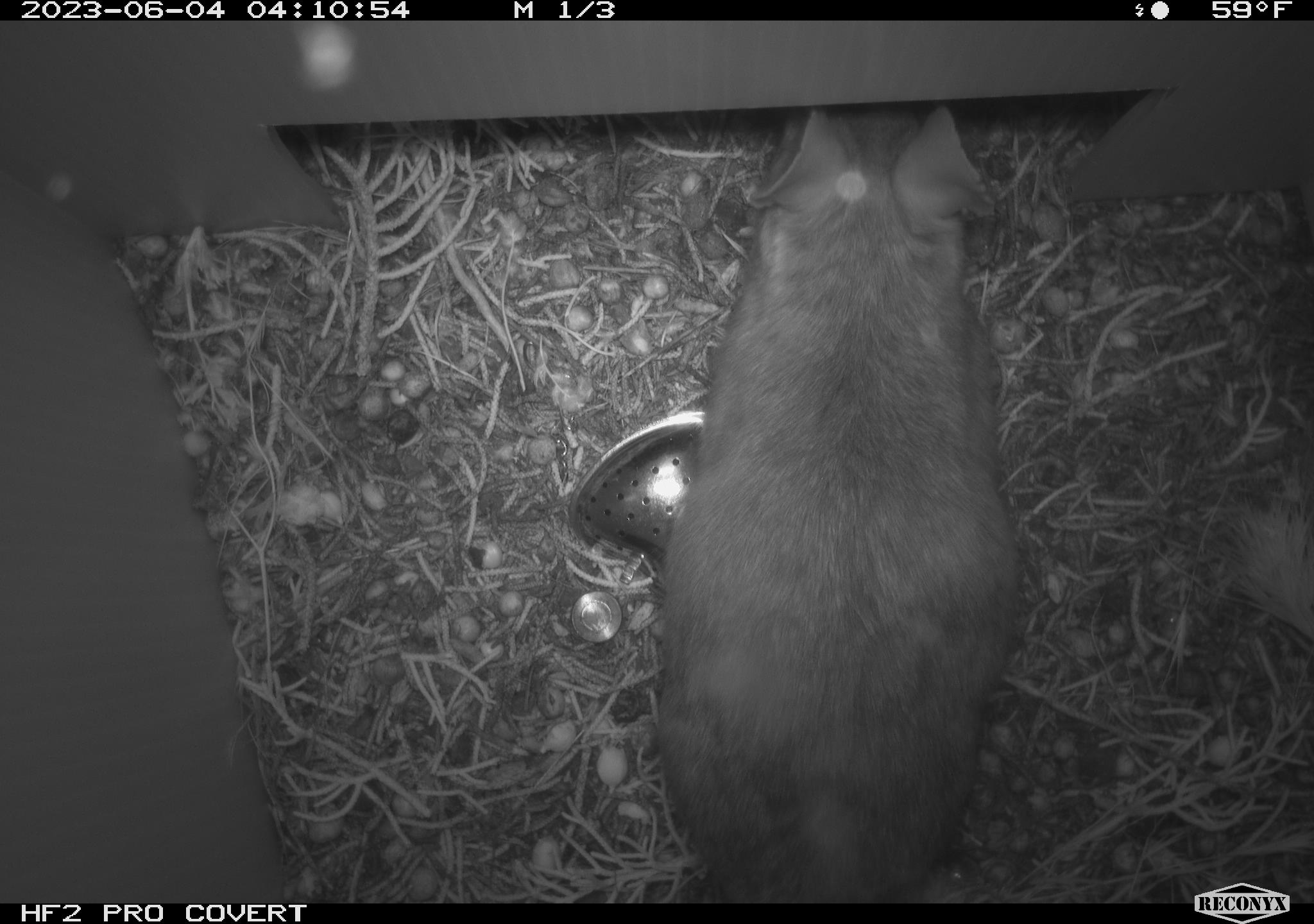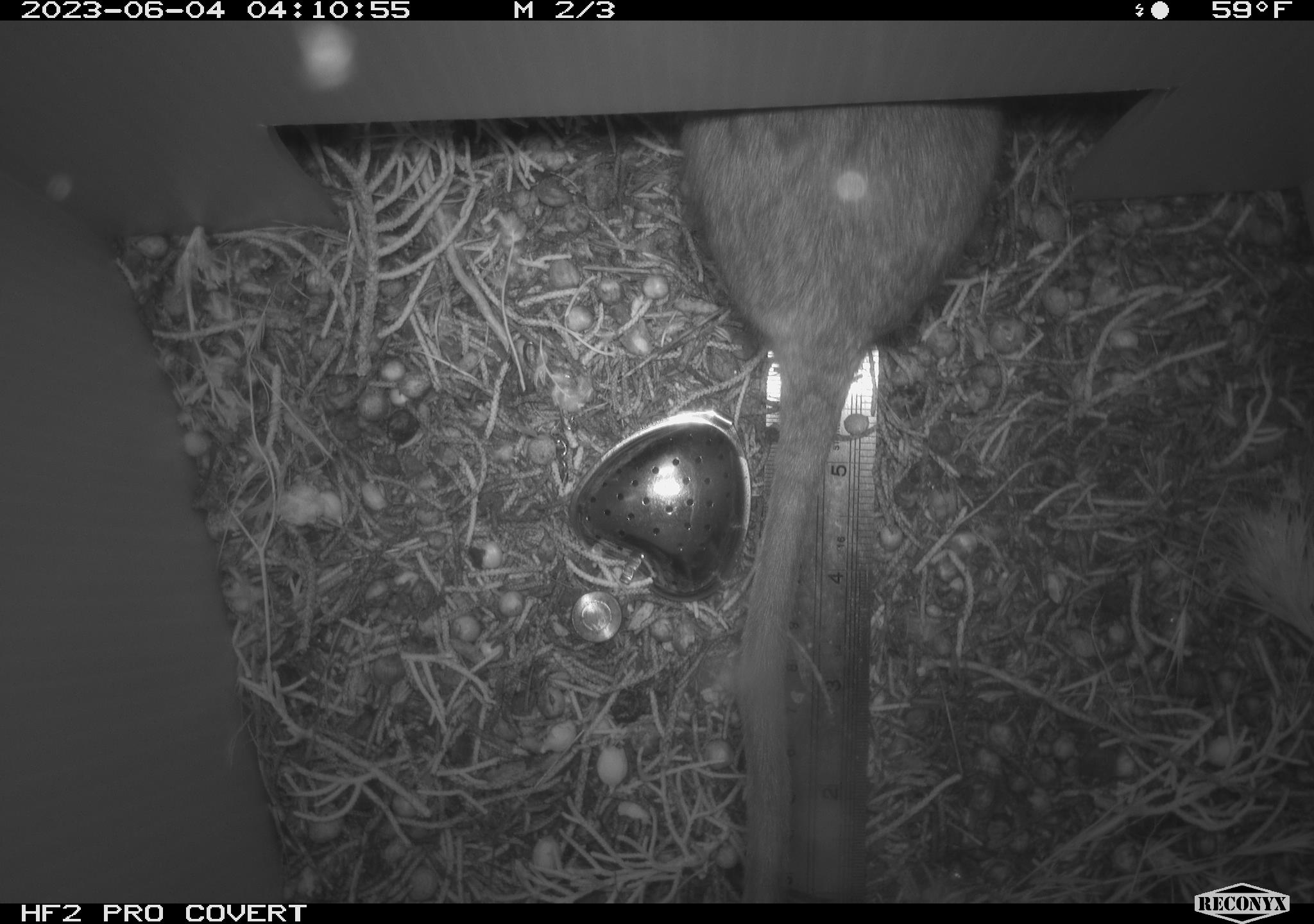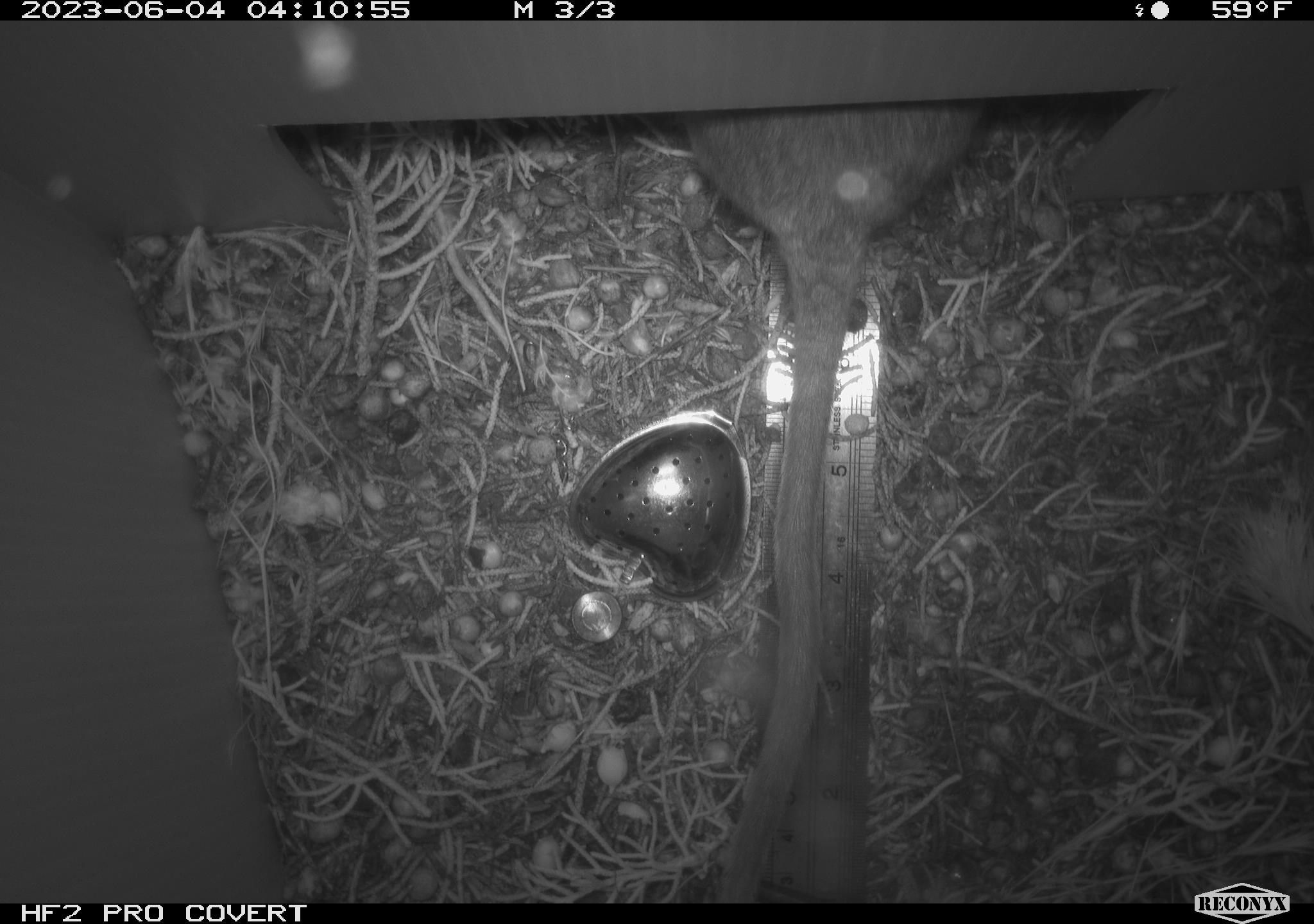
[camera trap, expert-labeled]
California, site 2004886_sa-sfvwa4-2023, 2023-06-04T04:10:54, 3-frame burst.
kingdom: Animalia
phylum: Chordata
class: Mammalia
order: Rodentia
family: Cricetidae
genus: Neotoma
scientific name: Neotoma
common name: pack rat or woodrat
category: neotoma species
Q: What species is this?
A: Neotoma species (pack rat or woodrat) (Neotoma).